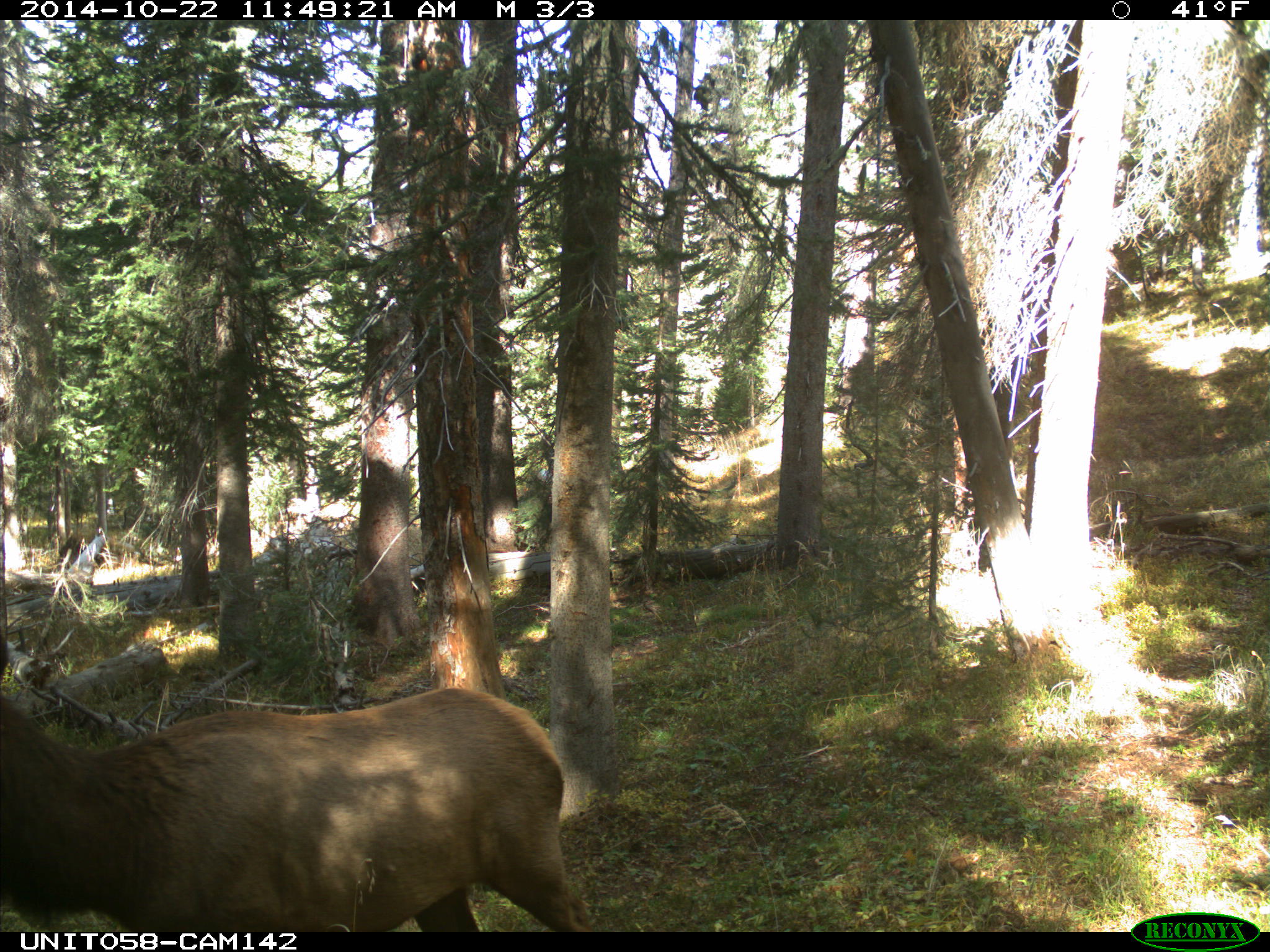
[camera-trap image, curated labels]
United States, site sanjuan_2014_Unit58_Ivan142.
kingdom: Animalia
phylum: Chordata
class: Mammalia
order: Artiodactyla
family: Cervidae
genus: Cervus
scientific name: Cervus elaphus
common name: red deer